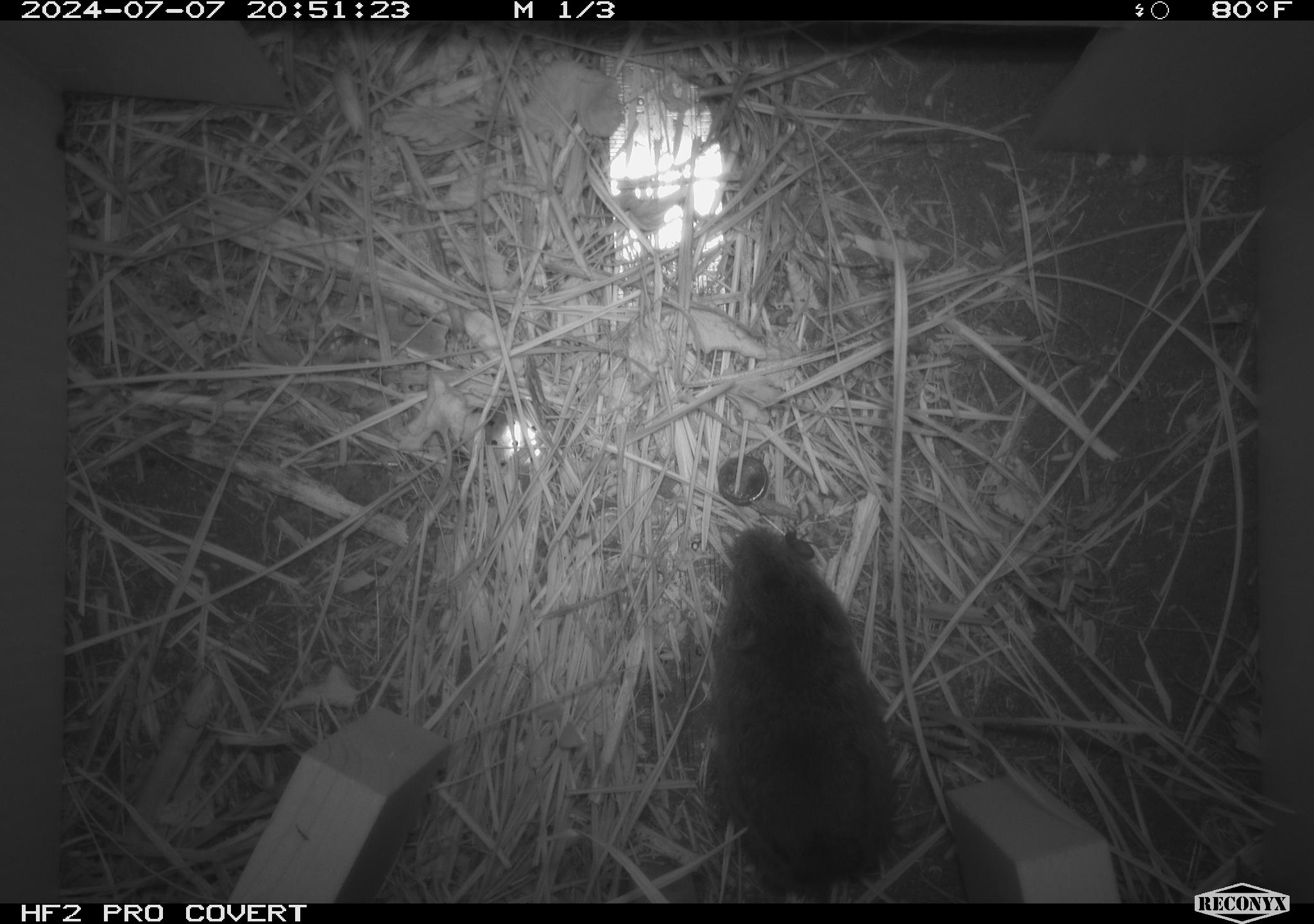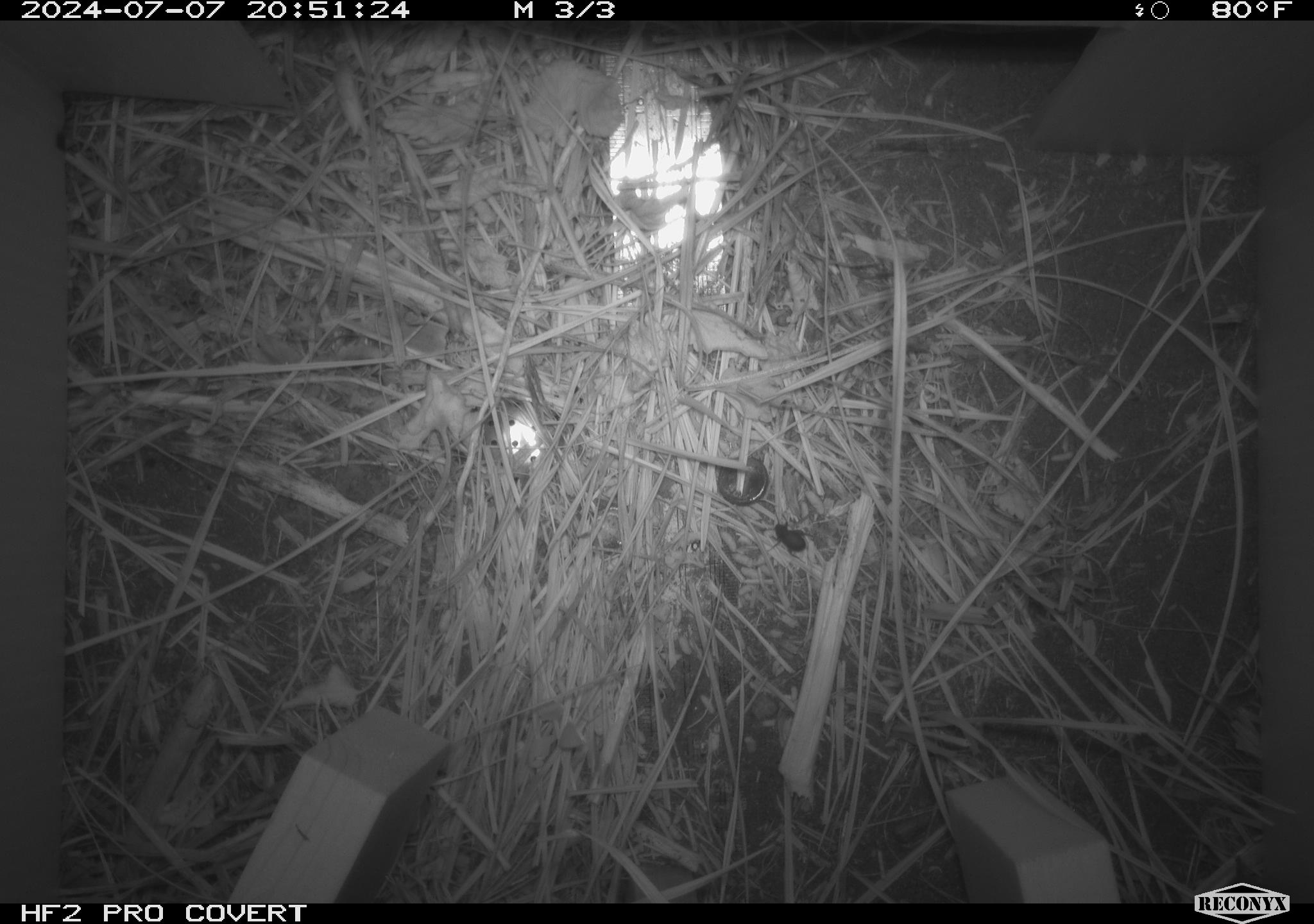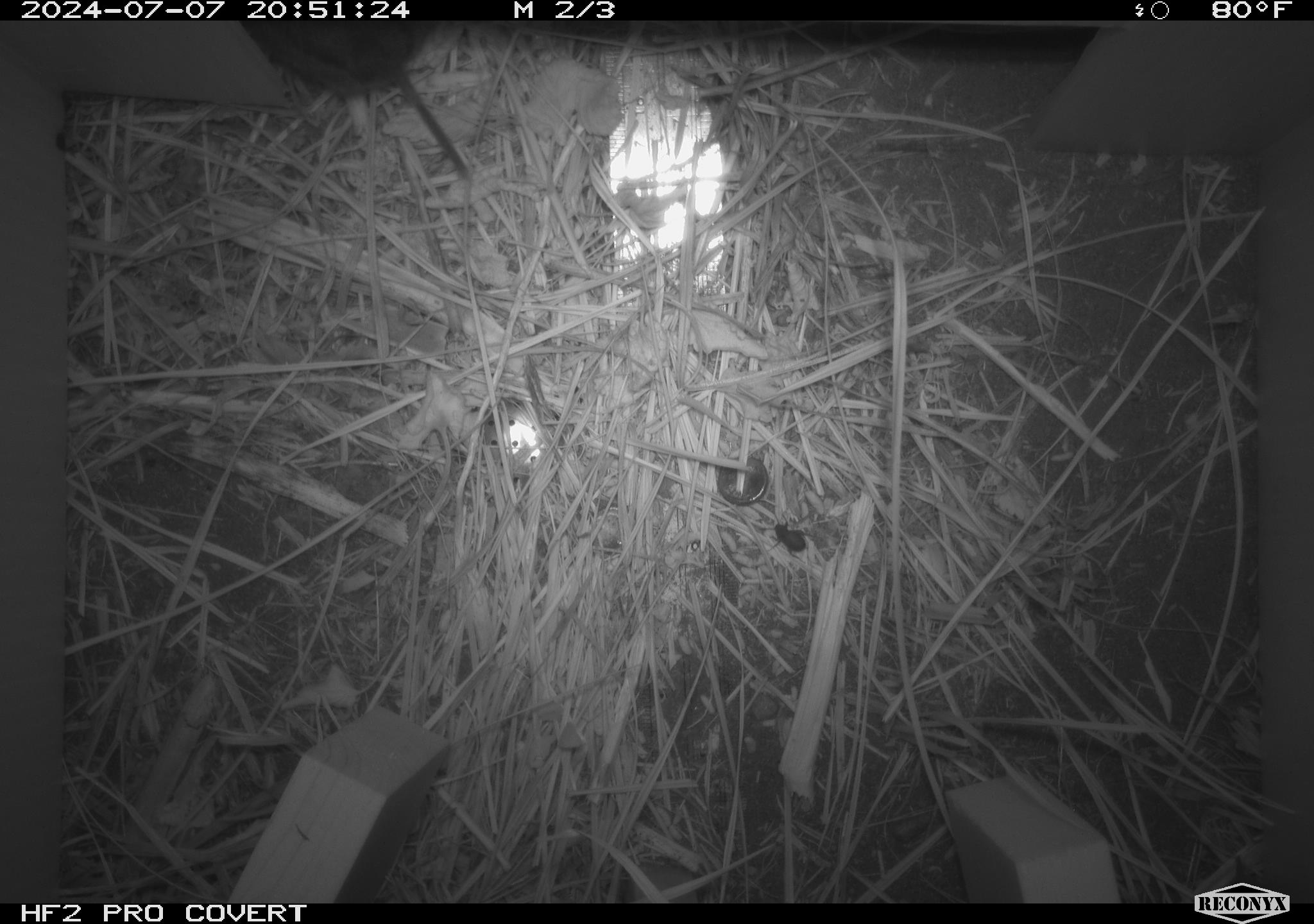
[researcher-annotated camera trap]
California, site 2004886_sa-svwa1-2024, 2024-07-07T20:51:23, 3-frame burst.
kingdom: Animalia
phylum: Chordata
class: Mammalia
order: Rodentia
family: Cricetidae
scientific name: Arvicolinae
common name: voles, lemmings, and muskrats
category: arvicolinae subfamily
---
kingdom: Animalia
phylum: Arthropoda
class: Insecta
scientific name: Insecta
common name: insect